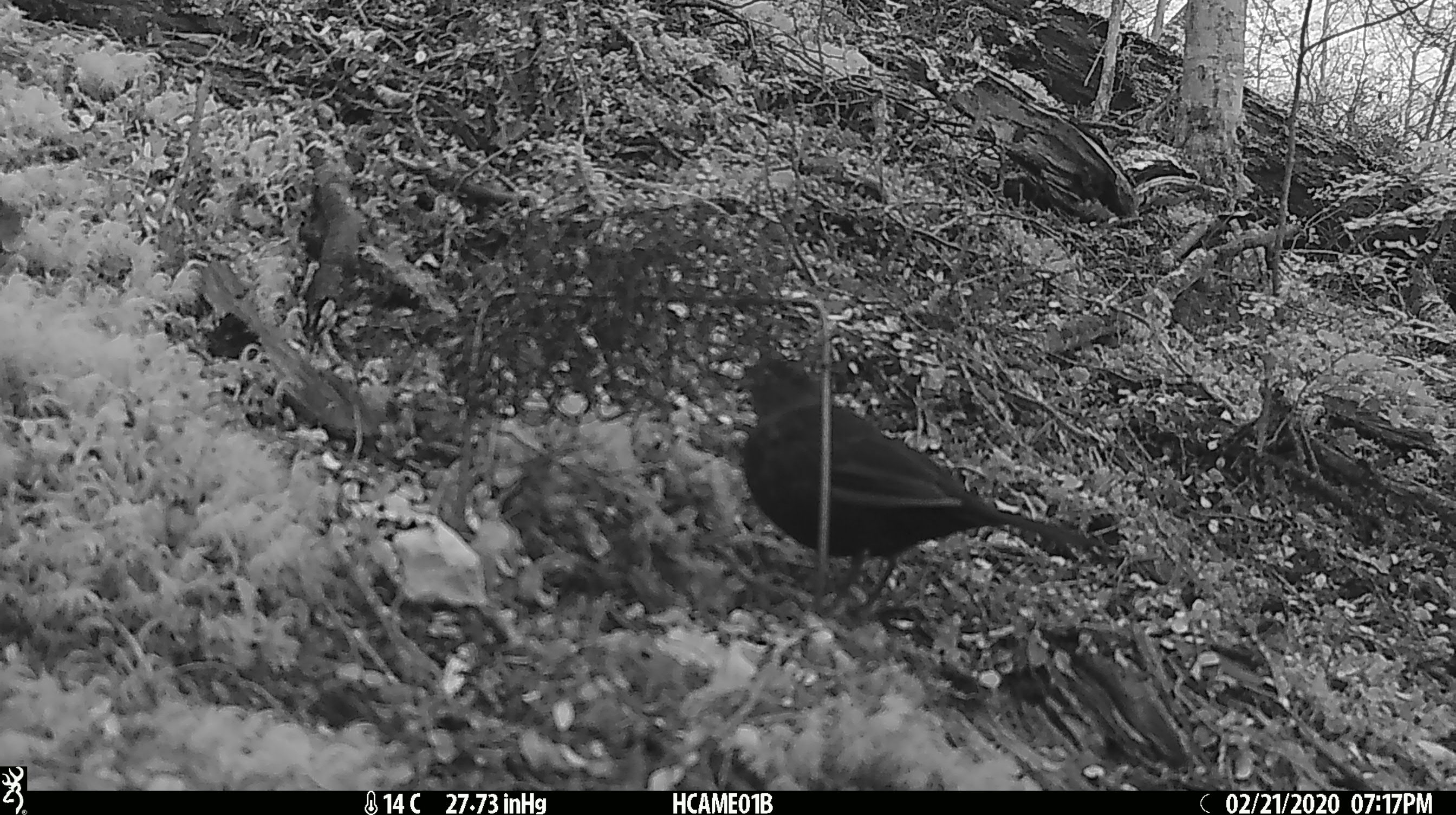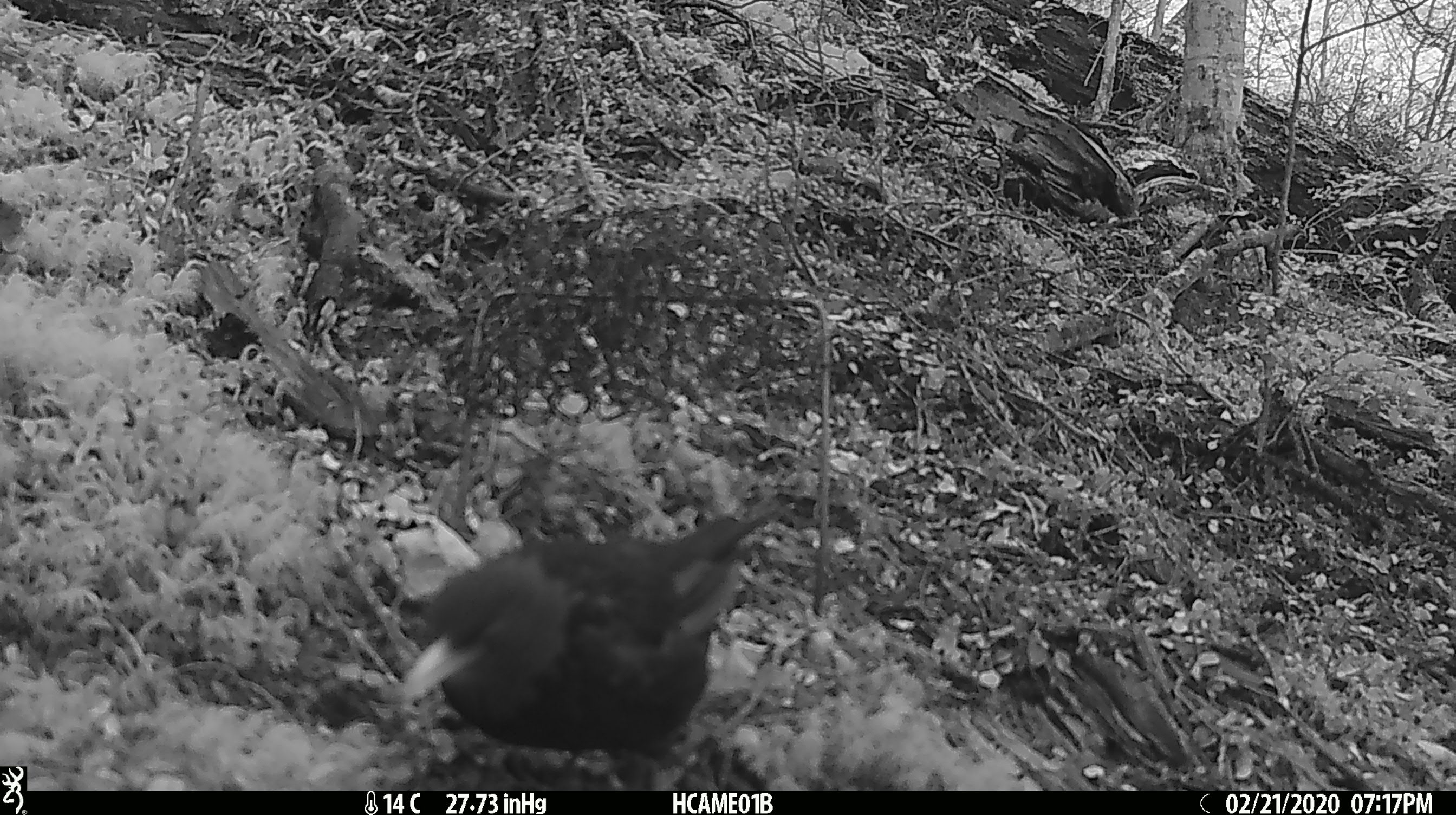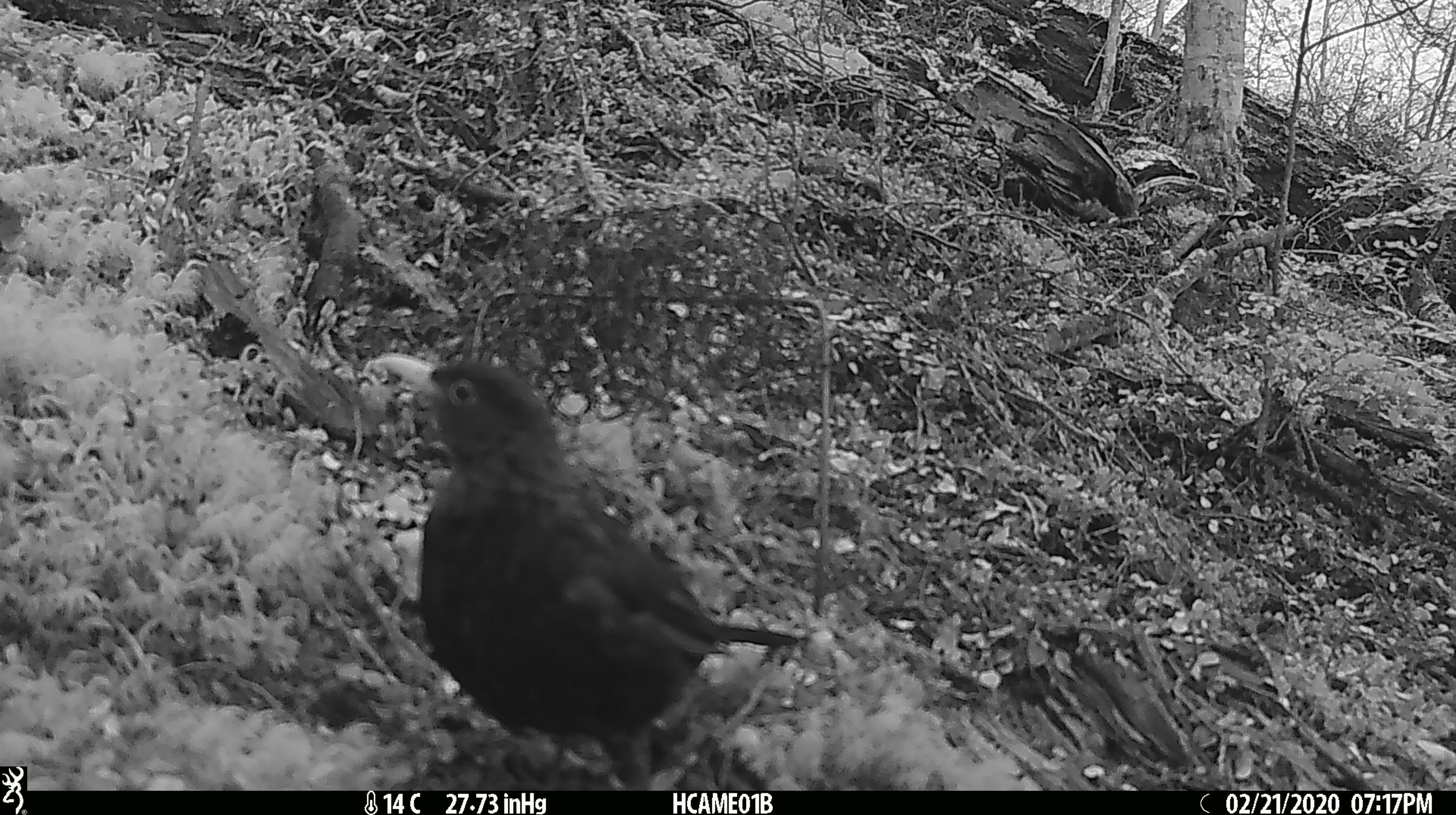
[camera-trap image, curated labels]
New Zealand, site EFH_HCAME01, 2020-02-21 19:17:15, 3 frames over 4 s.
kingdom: Animalia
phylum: Chordata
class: Aves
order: Passeriformes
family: Turdidae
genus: Turdus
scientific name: Turdus merula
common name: eurasian blackbird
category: blackbird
Blackbird (eurasian blackbird) (Turdus merula).